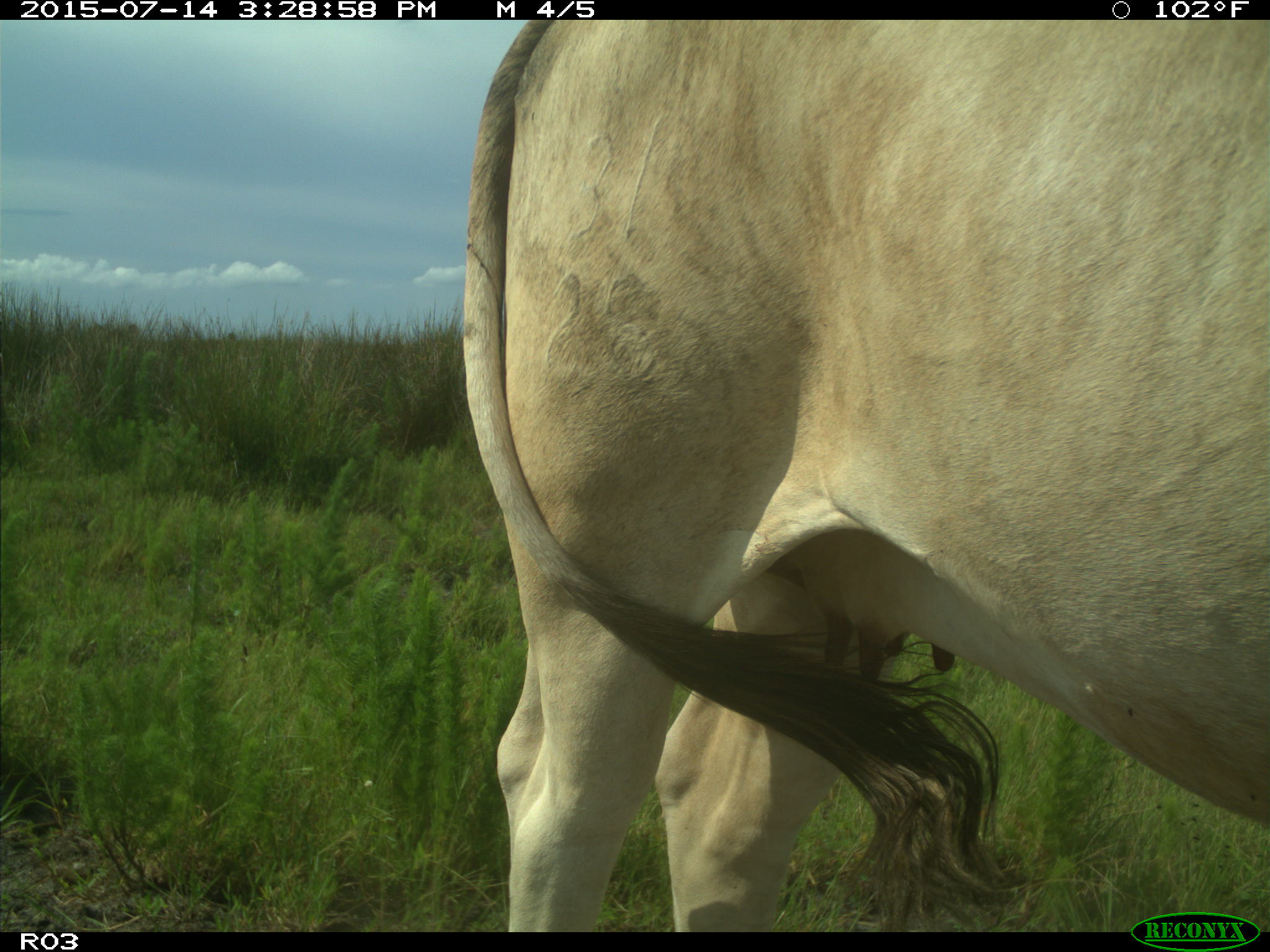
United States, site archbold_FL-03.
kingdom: Animalia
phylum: Chordata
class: Mammalia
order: Artiodactyla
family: Bovidae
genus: Bos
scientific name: Bos taurus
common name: domestic cow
Bos taurus (domestic cow).